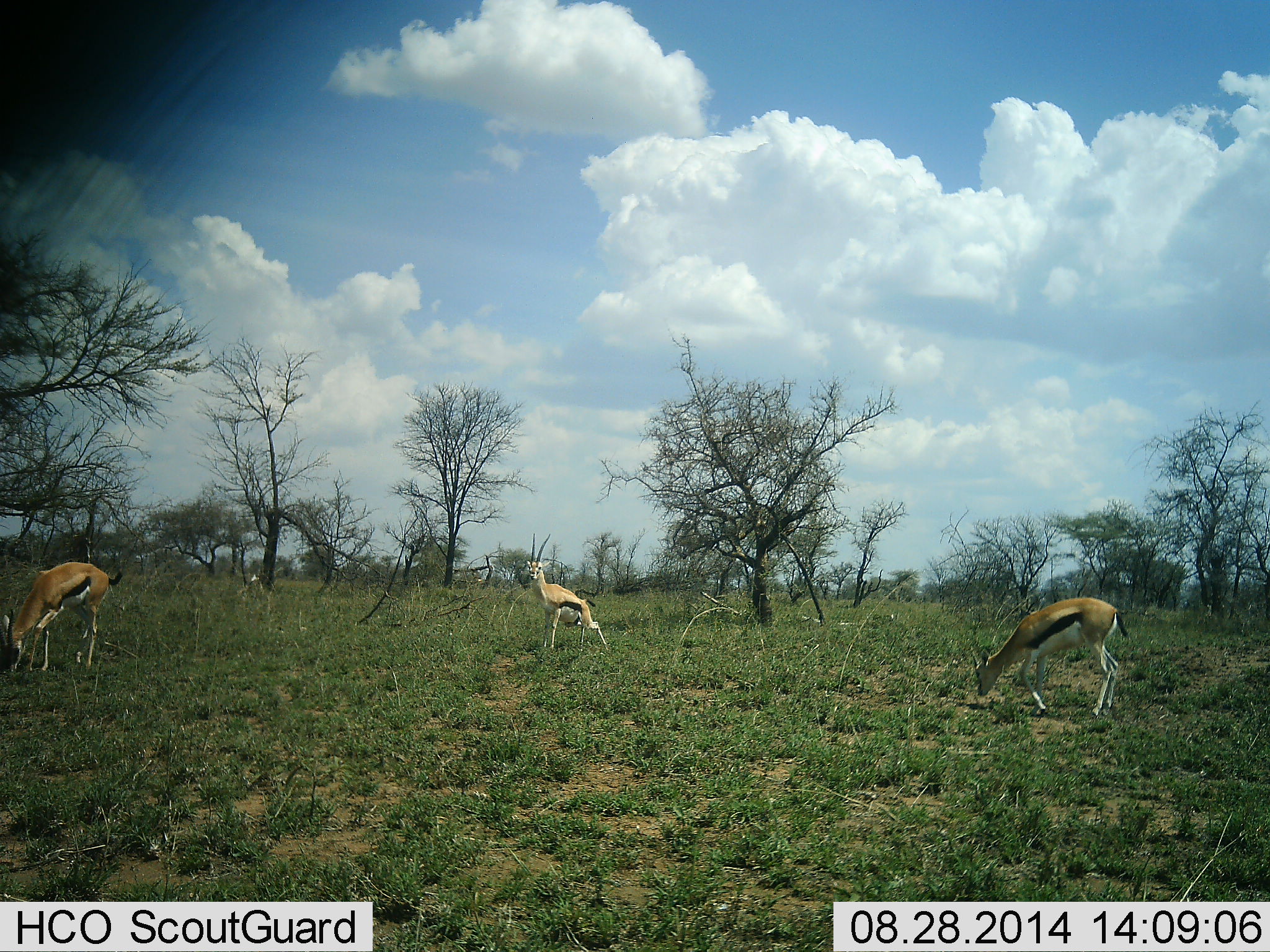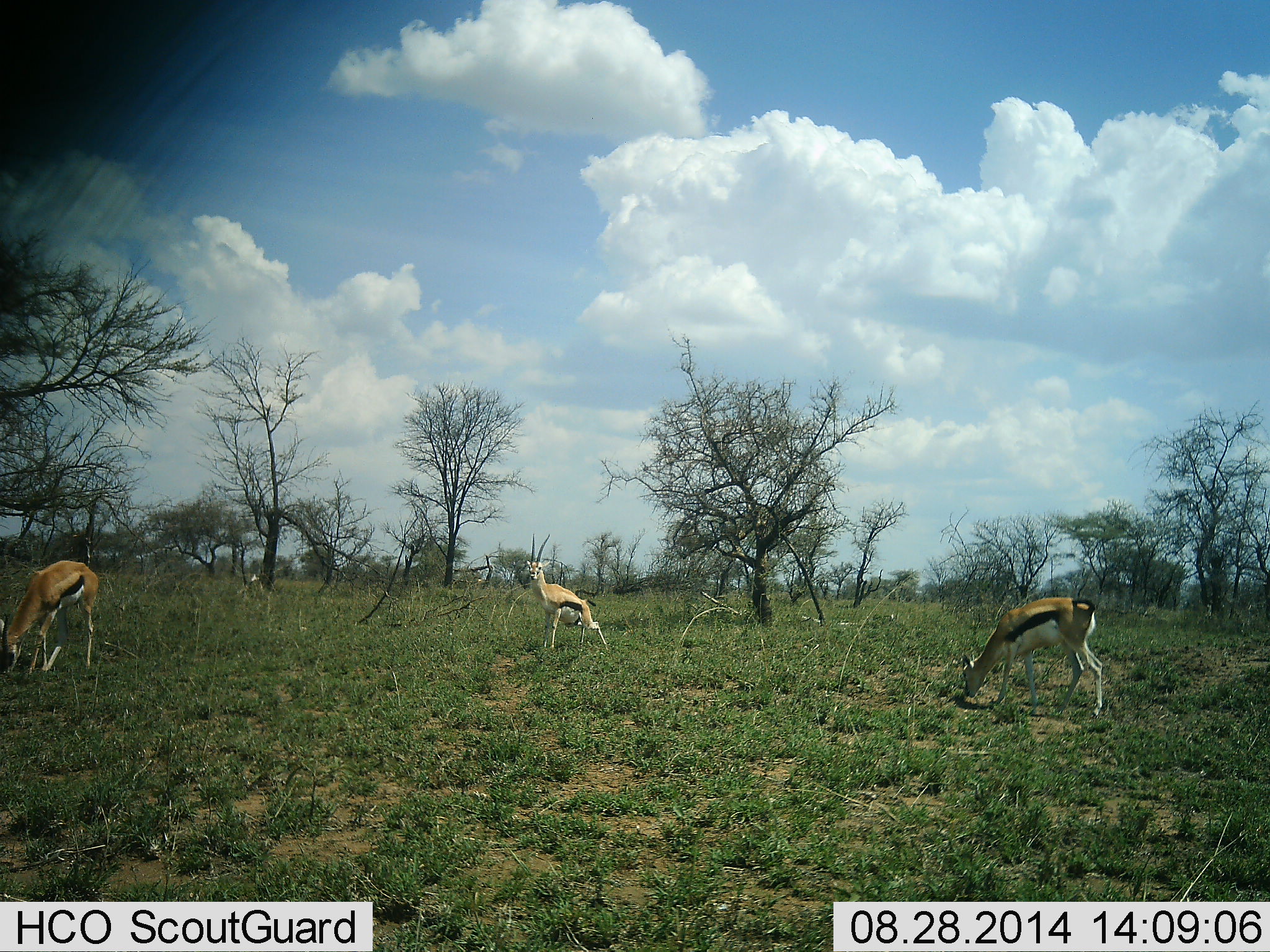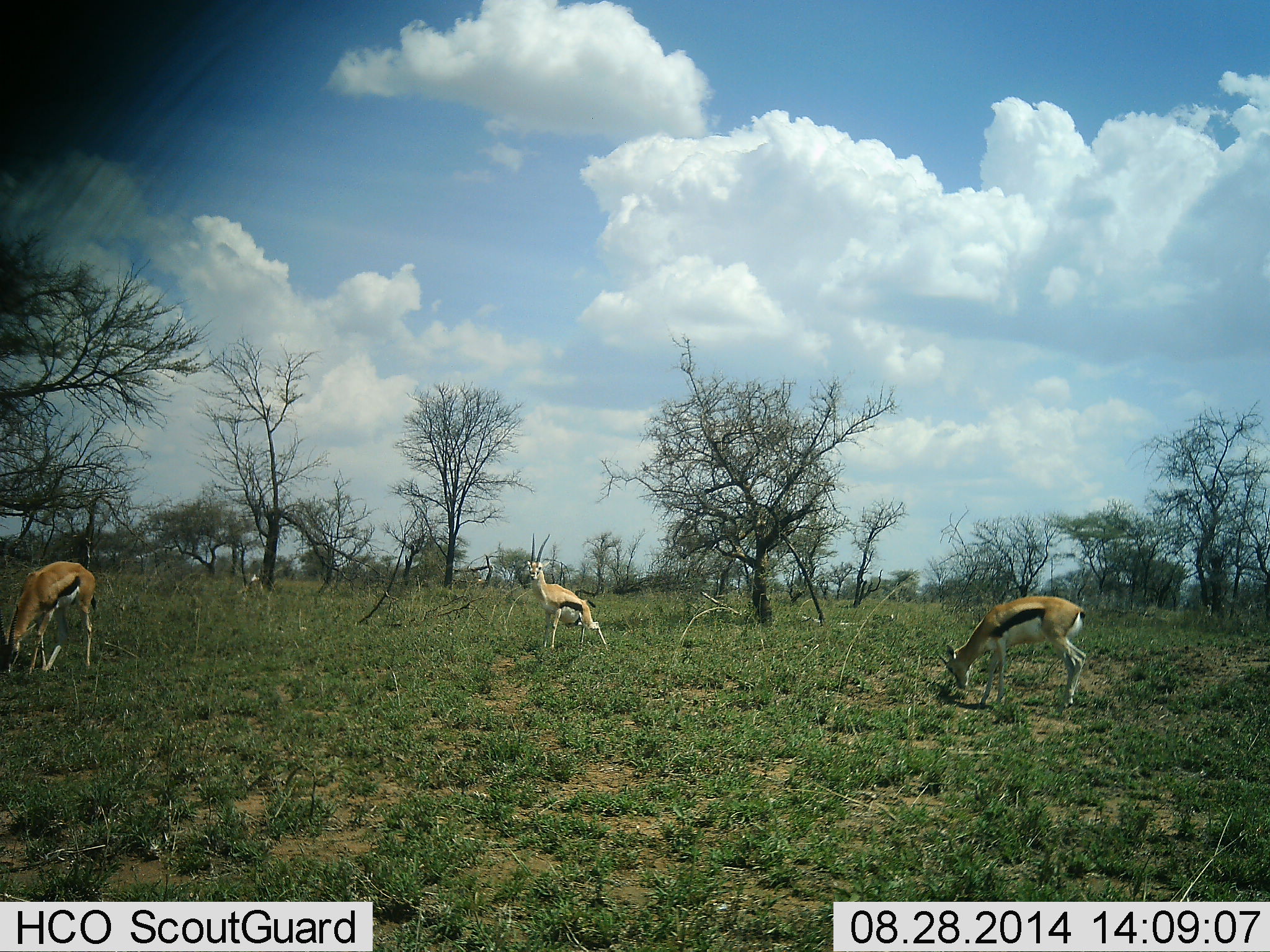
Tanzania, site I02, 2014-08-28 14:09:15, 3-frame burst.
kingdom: Animalia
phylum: Chordata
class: Mammalia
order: Artiodactyla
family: Bovidae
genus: Eudorcas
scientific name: Eudorcas thomsonii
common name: thomson's gazelle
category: gazellethomsons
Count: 3.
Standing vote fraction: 50%.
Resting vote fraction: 10%.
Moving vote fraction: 20%.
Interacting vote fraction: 10%.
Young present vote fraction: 0%.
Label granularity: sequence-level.